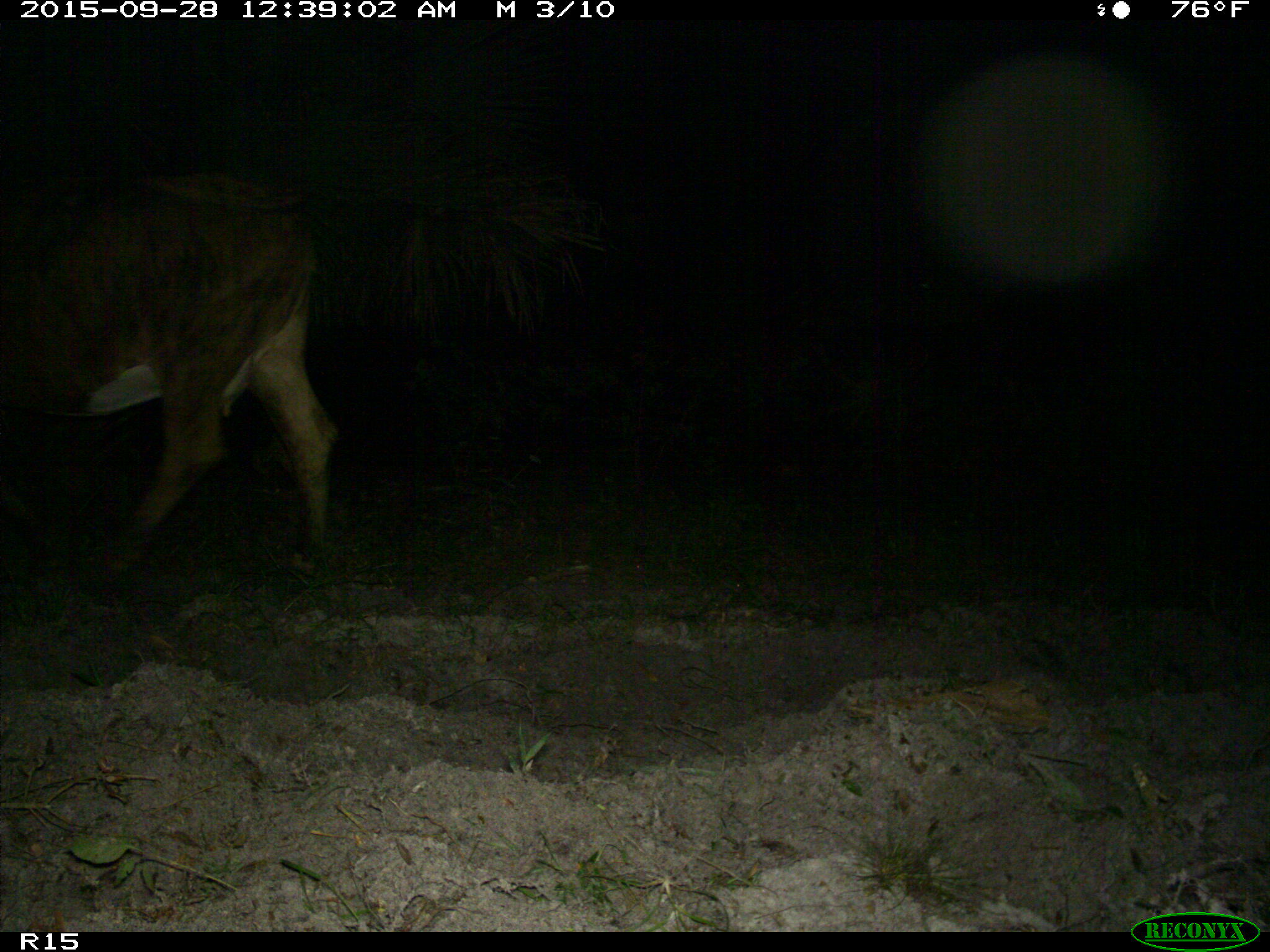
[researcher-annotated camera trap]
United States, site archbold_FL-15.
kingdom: Animalia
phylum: Chordata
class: Mammalia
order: Artiodactyla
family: Bovidae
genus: Bos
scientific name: Bos taurus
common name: domestic cow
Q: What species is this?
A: Bos taurus (domestic cow).